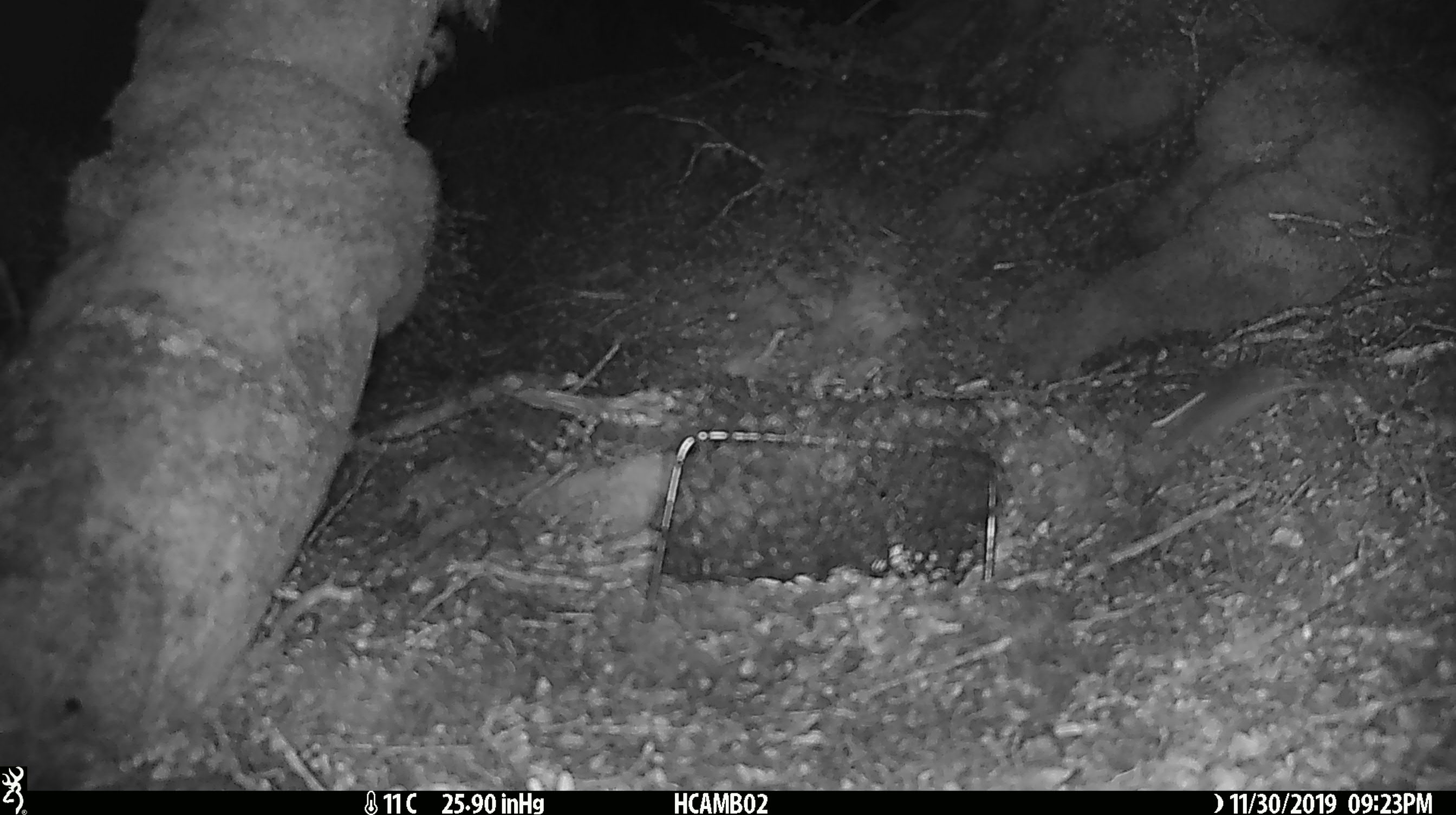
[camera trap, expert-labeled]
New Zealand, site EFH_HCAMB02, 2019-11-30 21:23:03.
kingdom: Animalia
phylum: Chordata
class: Mammalia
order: Rodentia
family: Muridae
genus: Mus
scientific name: Mus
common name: mouse